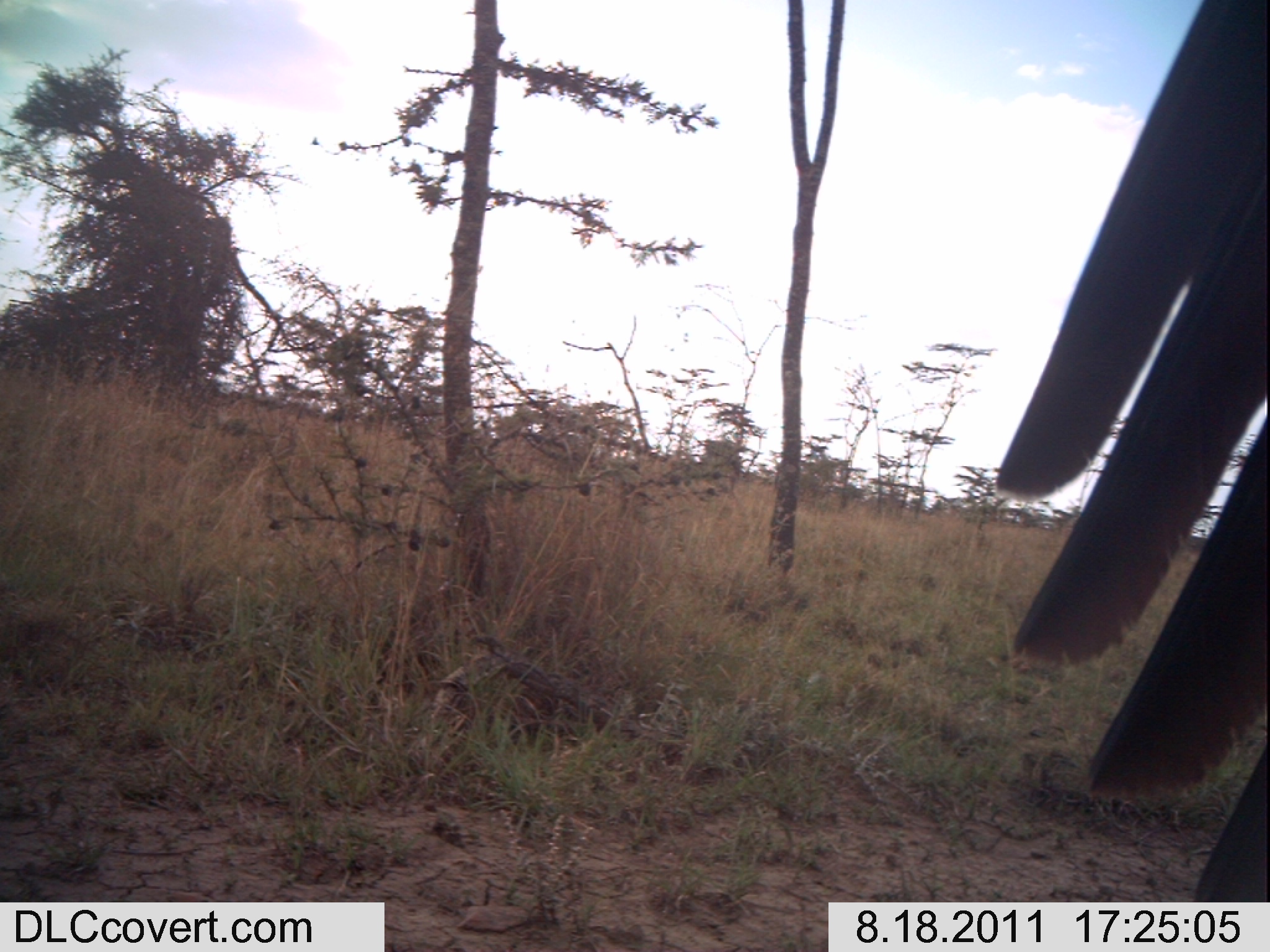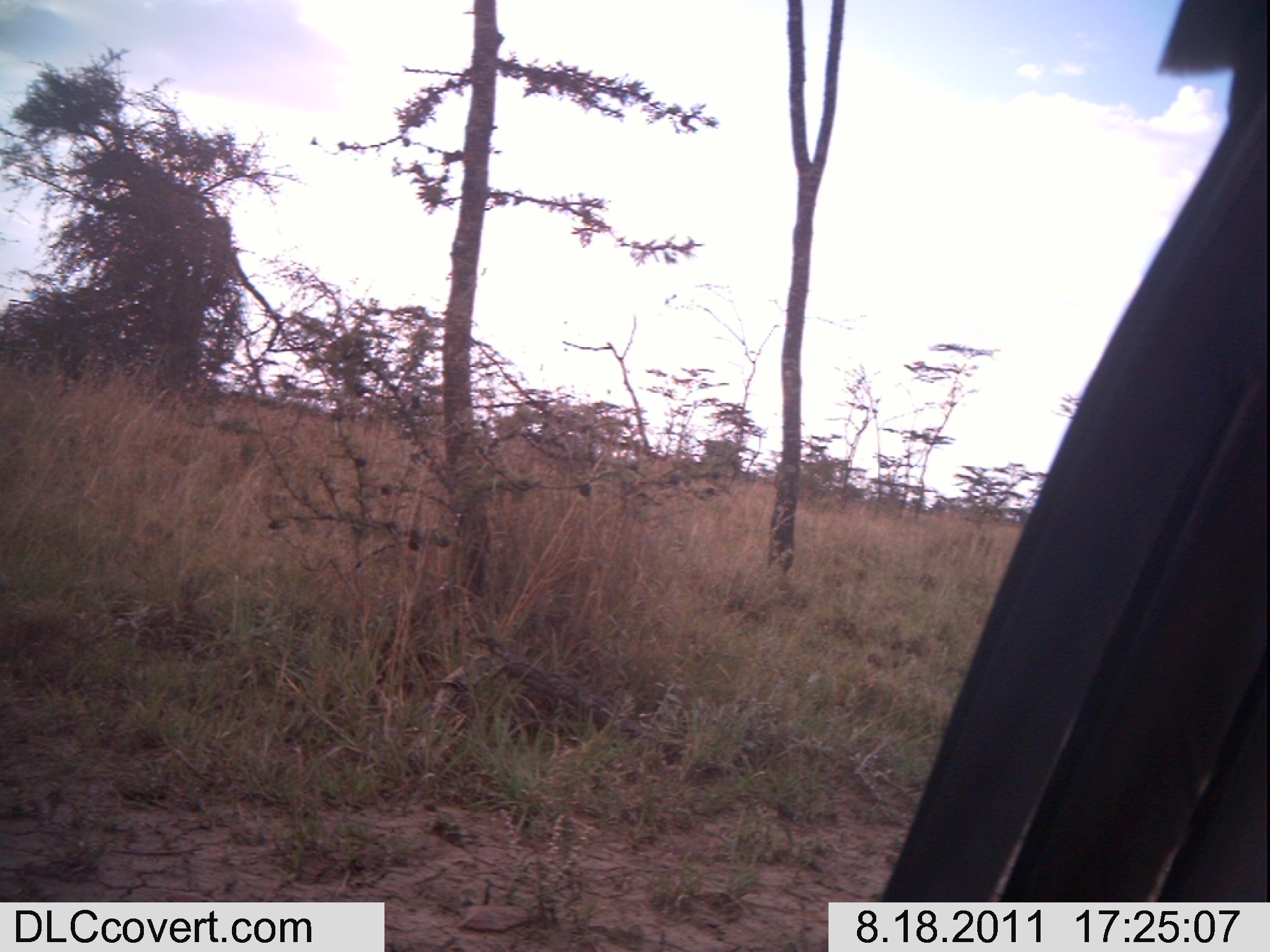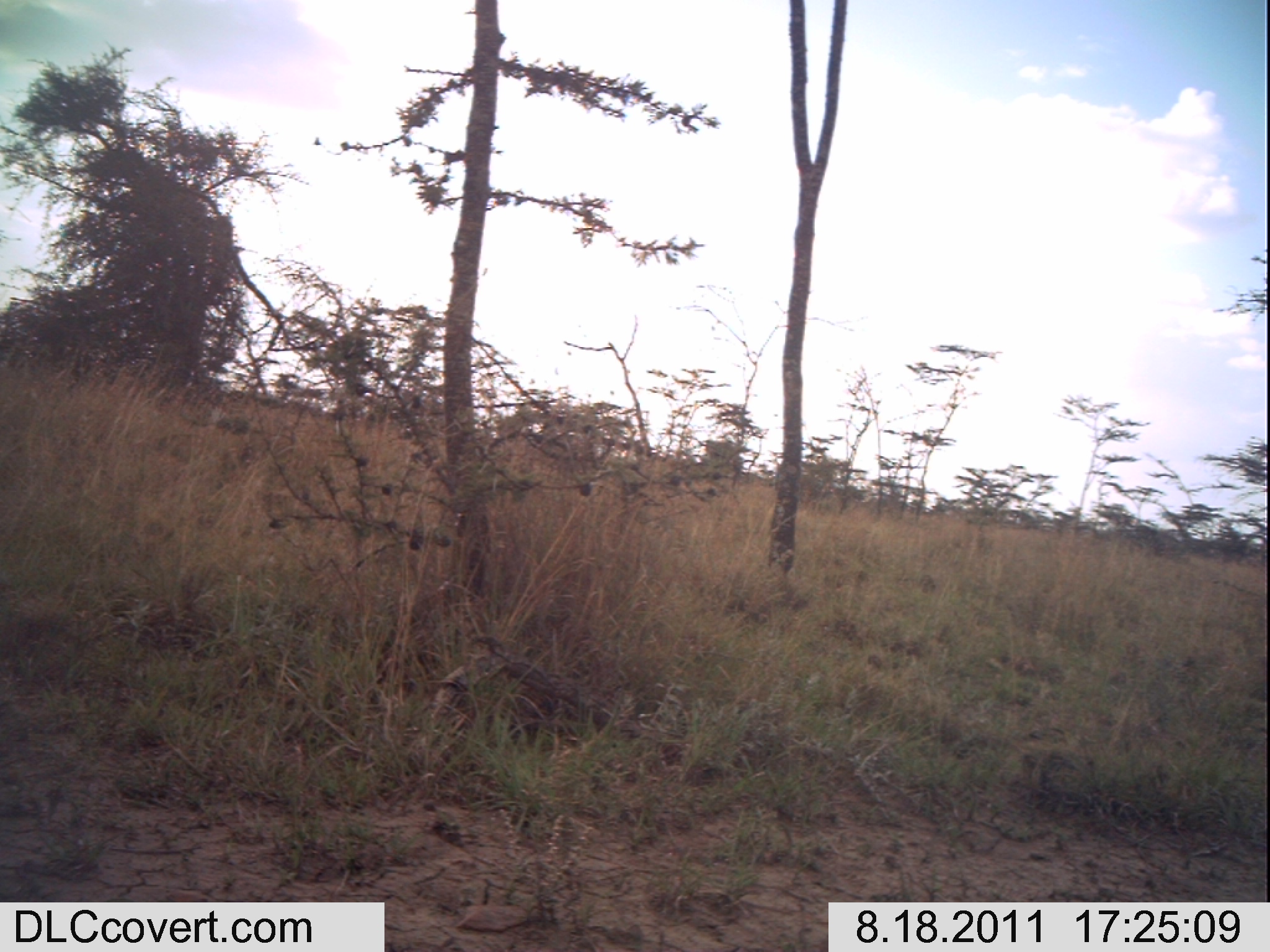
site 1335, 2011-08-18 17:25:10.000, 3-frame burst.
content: unidentified animal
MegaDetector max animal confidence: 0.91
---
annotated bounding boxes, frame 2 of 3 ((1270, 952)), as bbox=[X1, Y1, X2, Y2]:
unknown: bbox=[856, 0, 1267, 946]